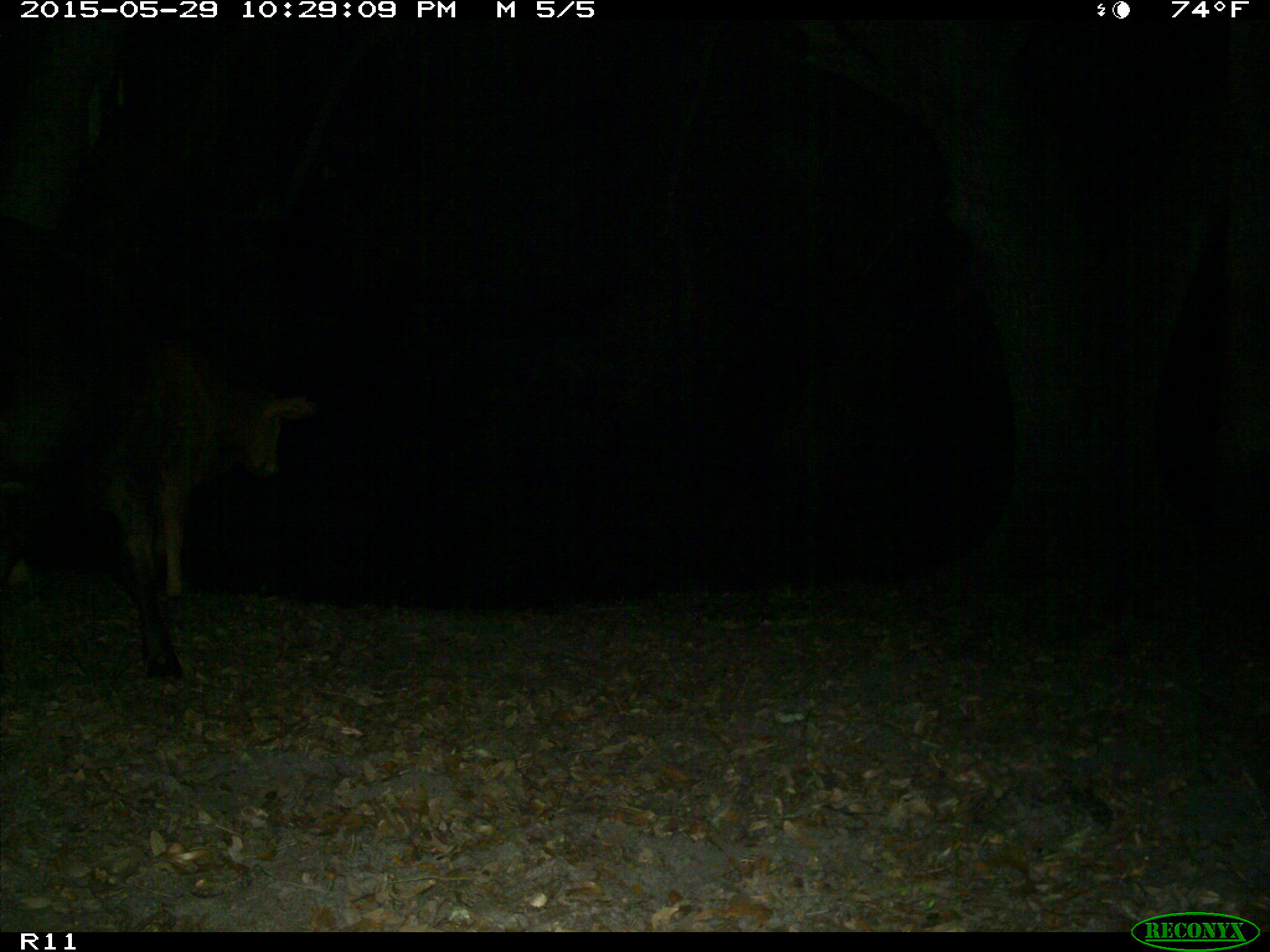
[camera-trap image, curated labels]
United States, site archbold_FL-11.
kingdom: Animalia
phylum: Chordata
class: Mammalia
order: Artiodactyla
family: Bovidae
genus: Bos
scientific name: Bos taurus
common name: domestic cow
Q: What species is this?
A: Bos taurus (domestic cow).